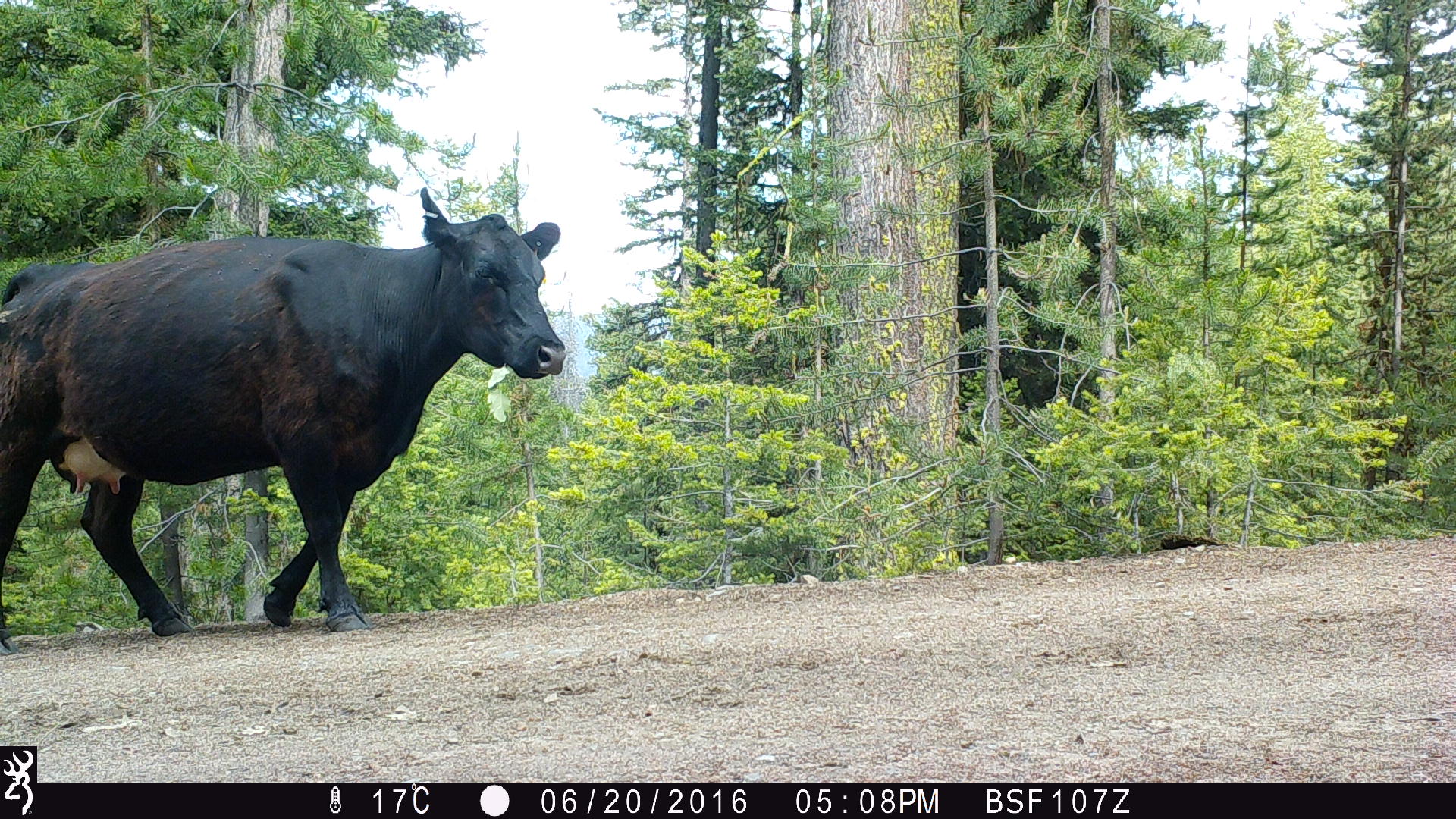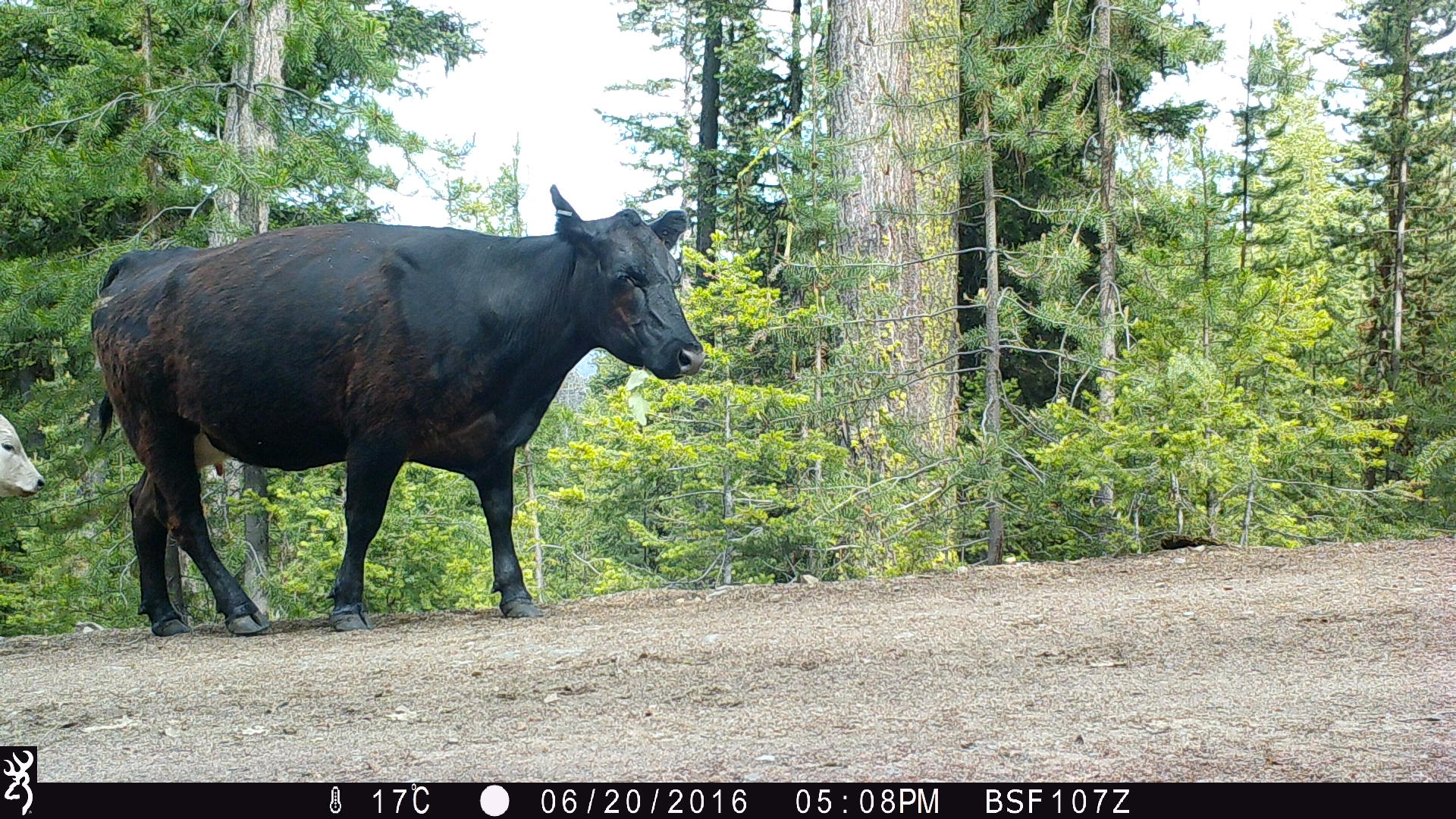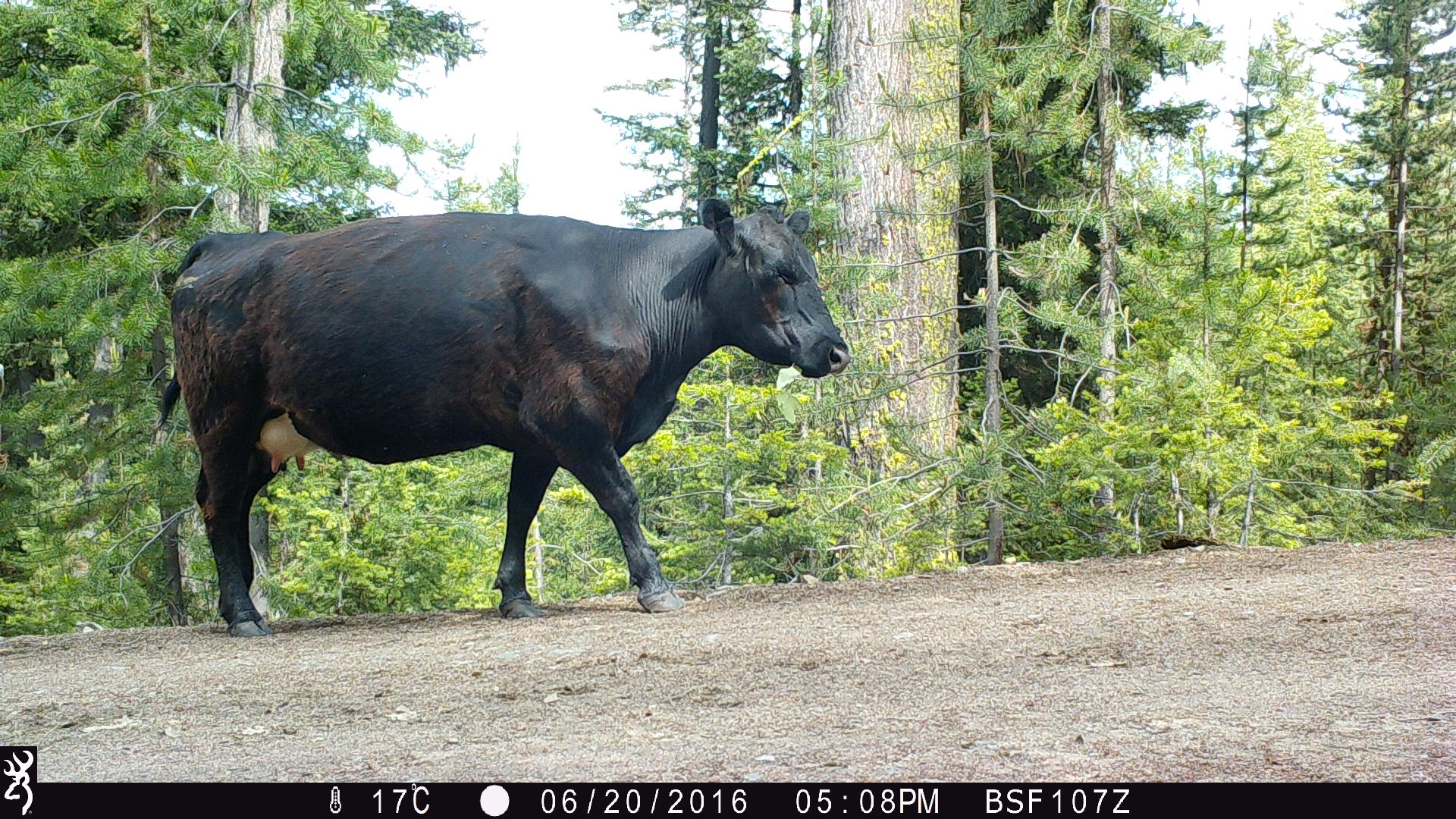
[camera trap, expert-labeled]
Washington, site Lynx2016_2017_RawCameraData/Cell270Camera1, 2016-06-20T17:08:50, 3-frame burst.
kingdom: Animalia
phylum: Chordata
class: Mammalia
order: Artiodactyla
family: Bovidae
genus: Bos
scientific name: Bos taurus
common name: domestic cattle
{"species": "domestic cattle (Bos taurus)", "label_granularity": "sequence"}